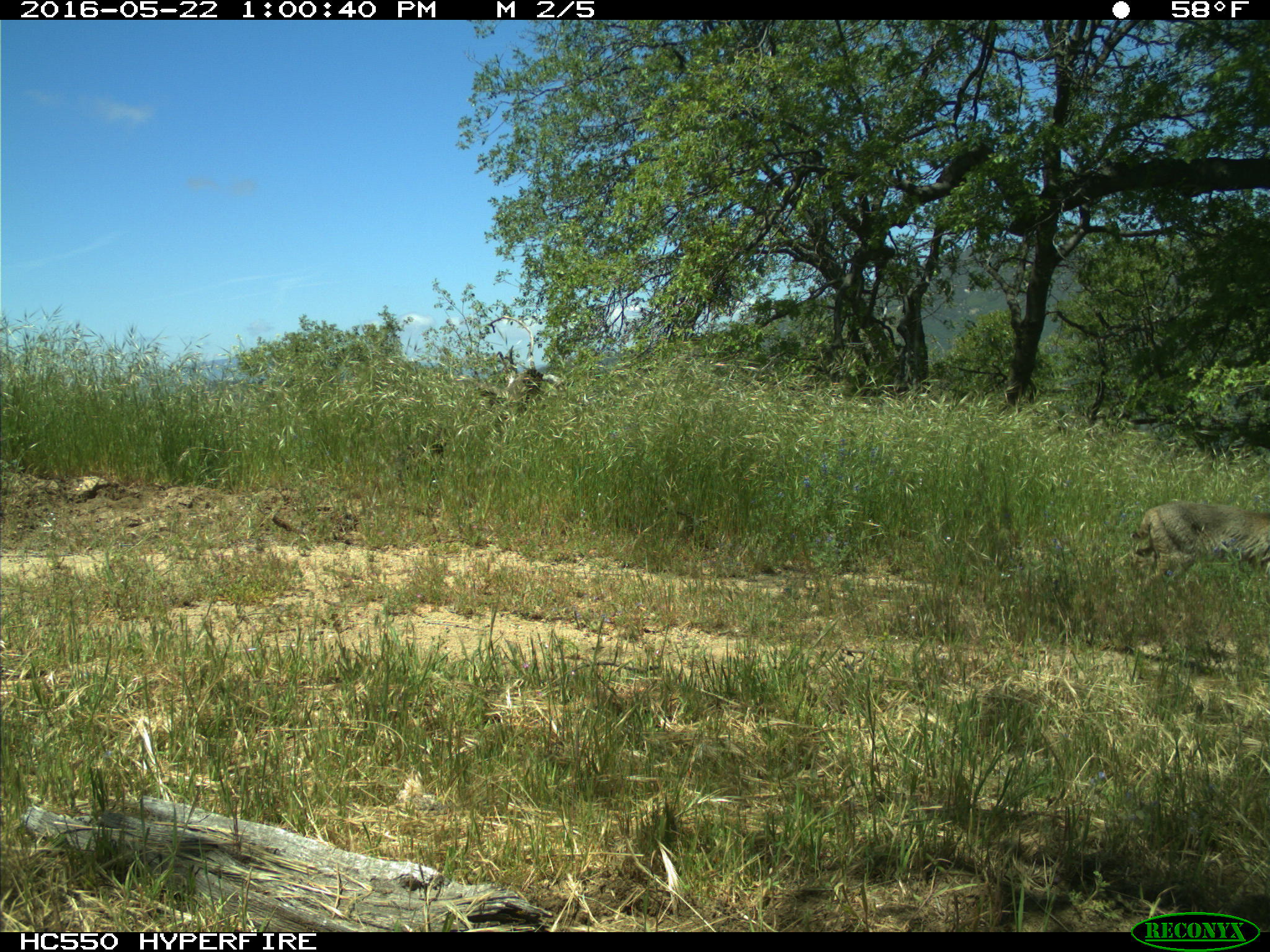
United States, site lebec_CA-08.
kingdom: Animalia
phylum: Chordata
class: Mammalia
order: Carnivora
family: Felidae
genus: Lynx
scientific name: Lynx rufus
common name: bobcat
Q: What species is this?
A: Lynx rufus (bobcat).